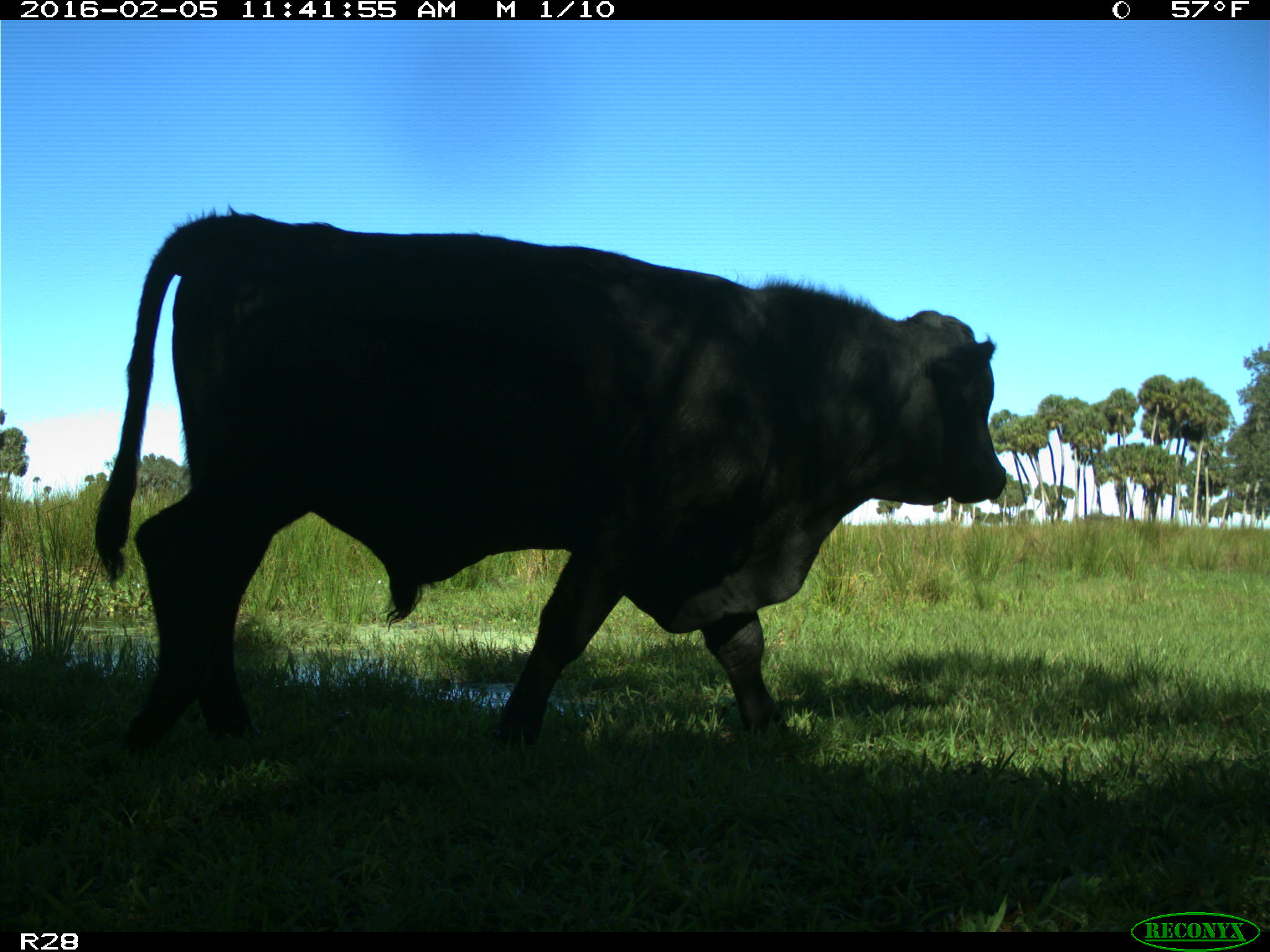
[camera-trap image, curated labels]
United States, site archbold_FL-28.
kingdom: Animalia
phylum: Chordata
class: Mammalia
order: Artiodactyla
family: Bovidae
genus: Bos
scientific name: Bos taurus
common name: domestic cow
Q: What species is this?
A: Bos taurus (domestic cow).